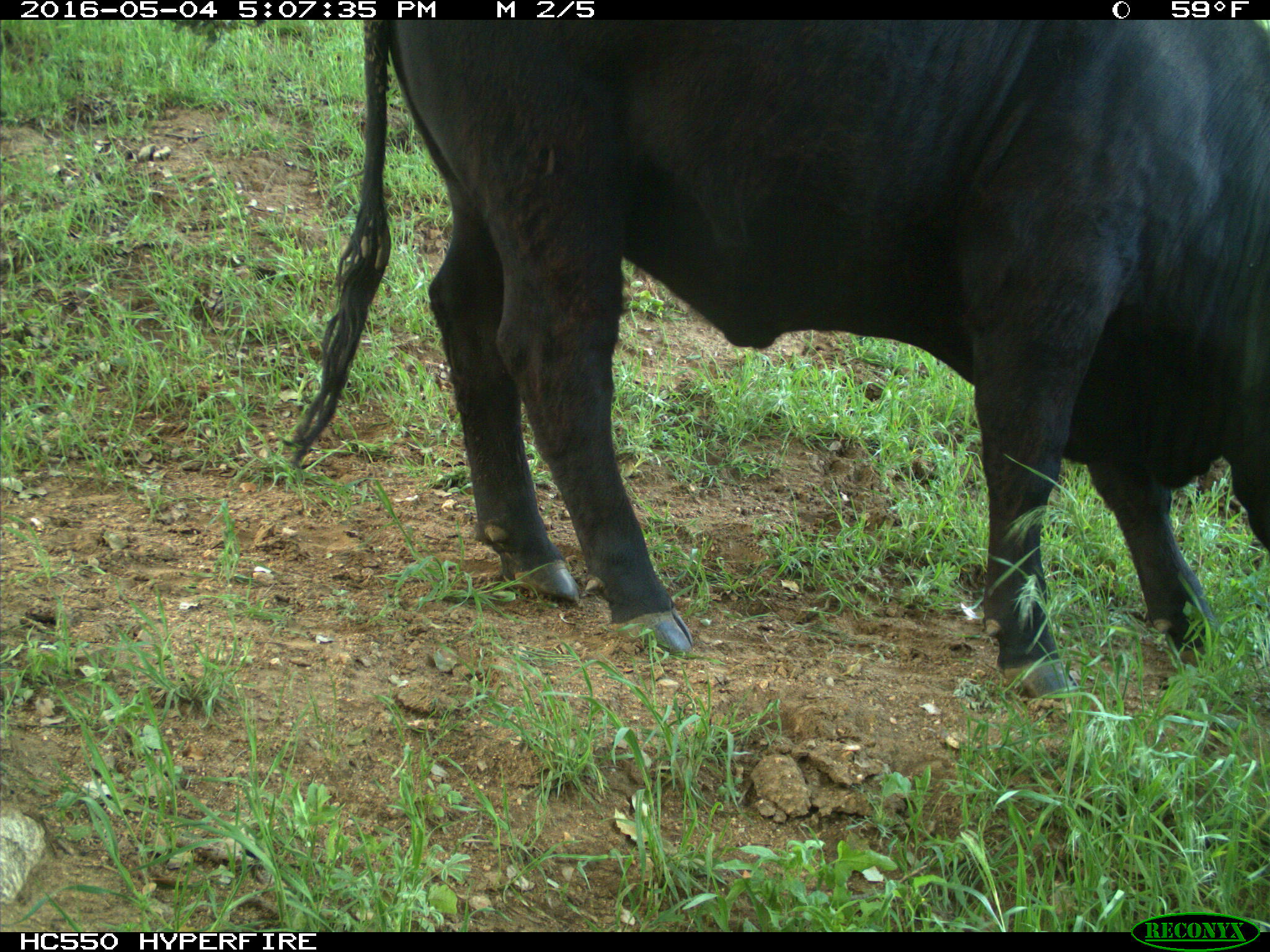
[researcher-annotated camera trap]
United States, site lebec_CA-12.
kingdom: Animalia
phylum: Chordata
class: Mammalia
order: Artiodactyla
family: Bovidae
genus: Bos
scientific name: Bos taurus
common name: domestic cow